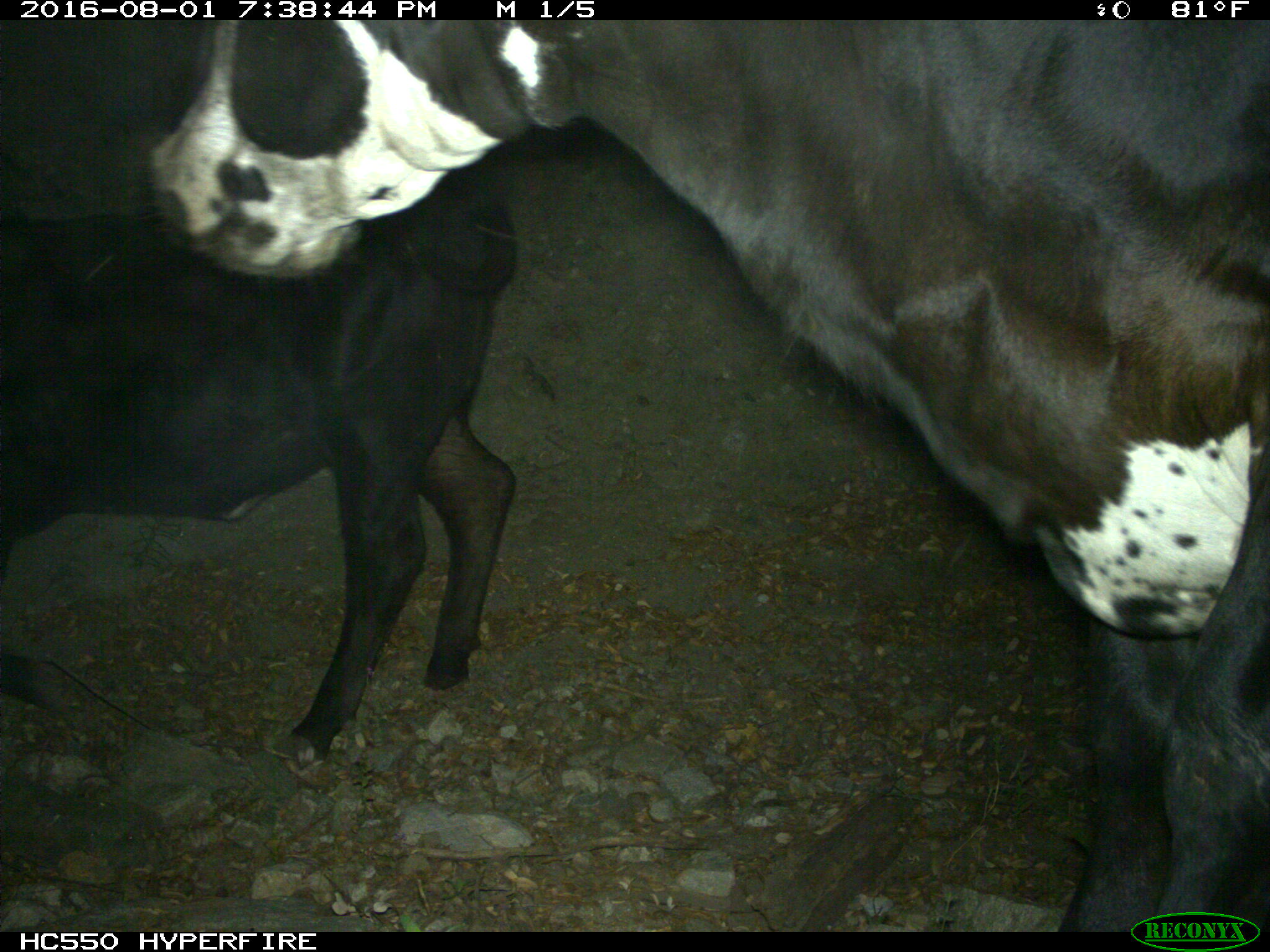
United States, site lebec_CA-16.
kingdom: Animalia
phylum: Chordata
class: Mammalia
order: Artiodactyla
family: Bovidae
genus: Bos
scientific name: Bos taurus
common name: domestic cow